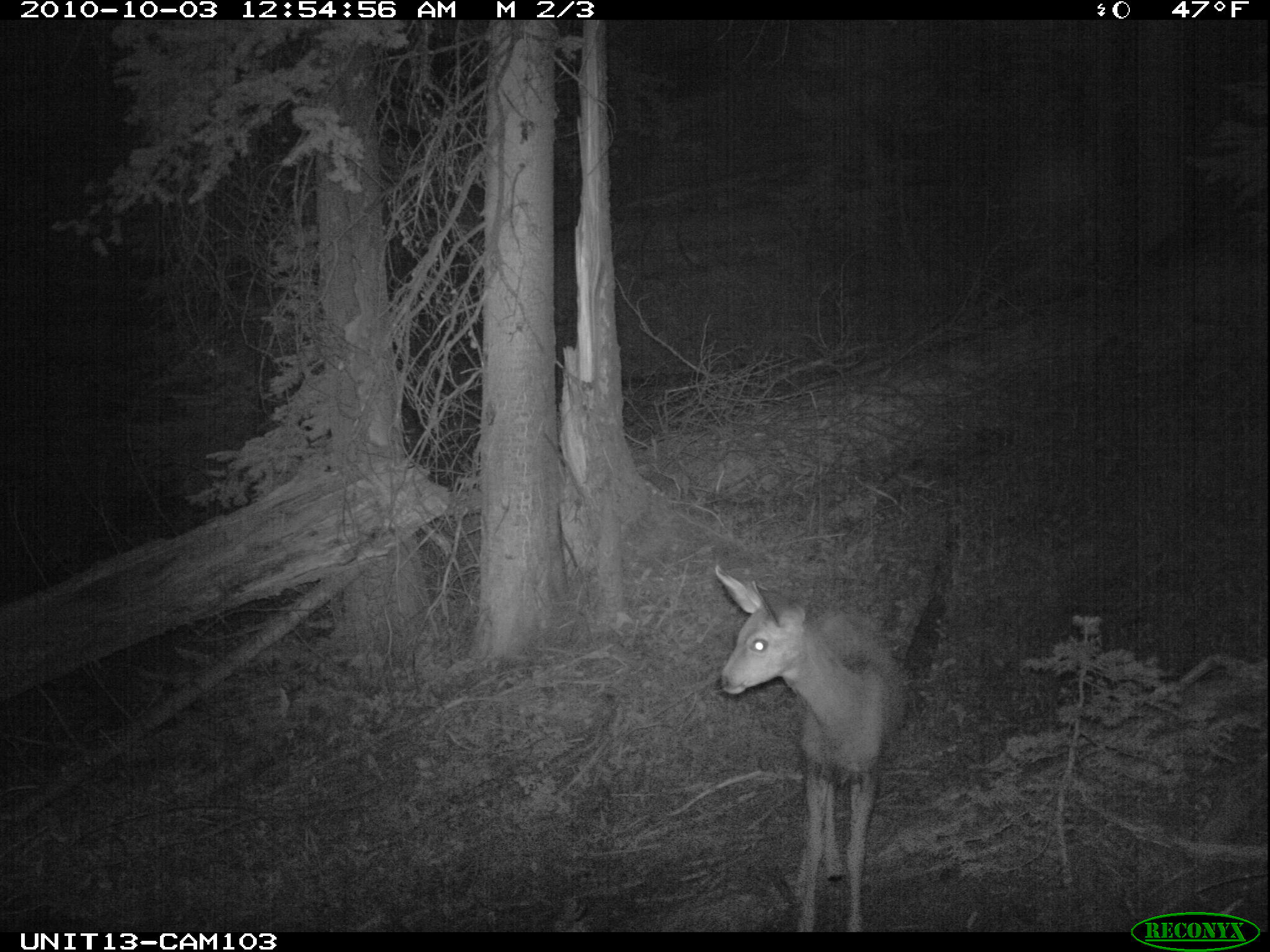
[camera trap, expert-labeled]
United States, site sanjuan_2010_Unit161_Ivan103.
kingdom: Animalia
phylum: Chordata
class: Mammalia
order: Artiodactyla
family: Cervidae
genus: Odocoileus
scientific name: Odocoileus hemionus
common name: mule deer